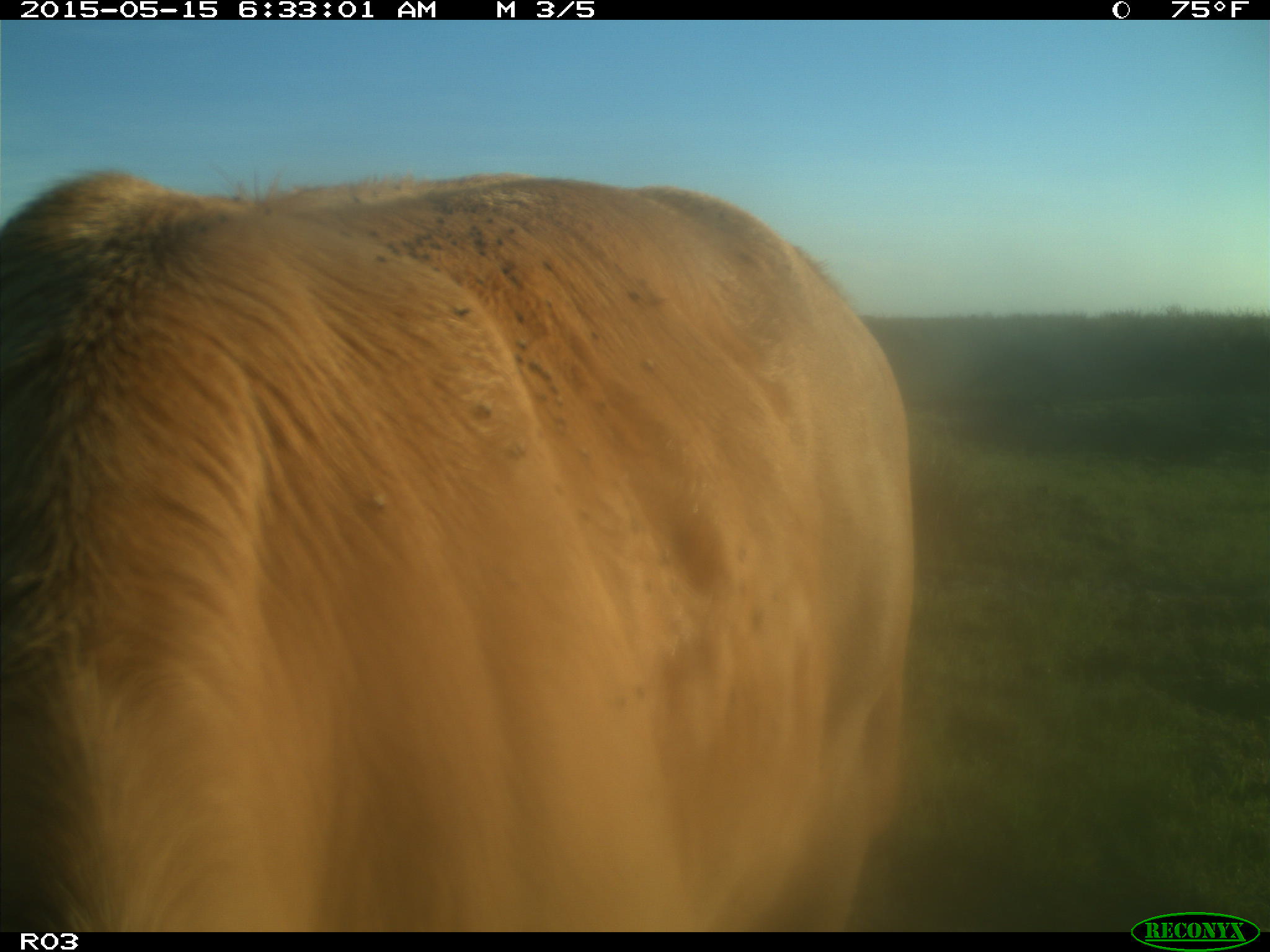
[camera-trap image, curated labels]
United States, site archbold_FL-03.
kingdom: Animalia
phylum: Chordata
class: Mammalia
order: Artiodactyla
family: Bovidae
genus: Bos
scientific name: Bos taurus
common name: domestic cow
Bos taurus (domestic cow).